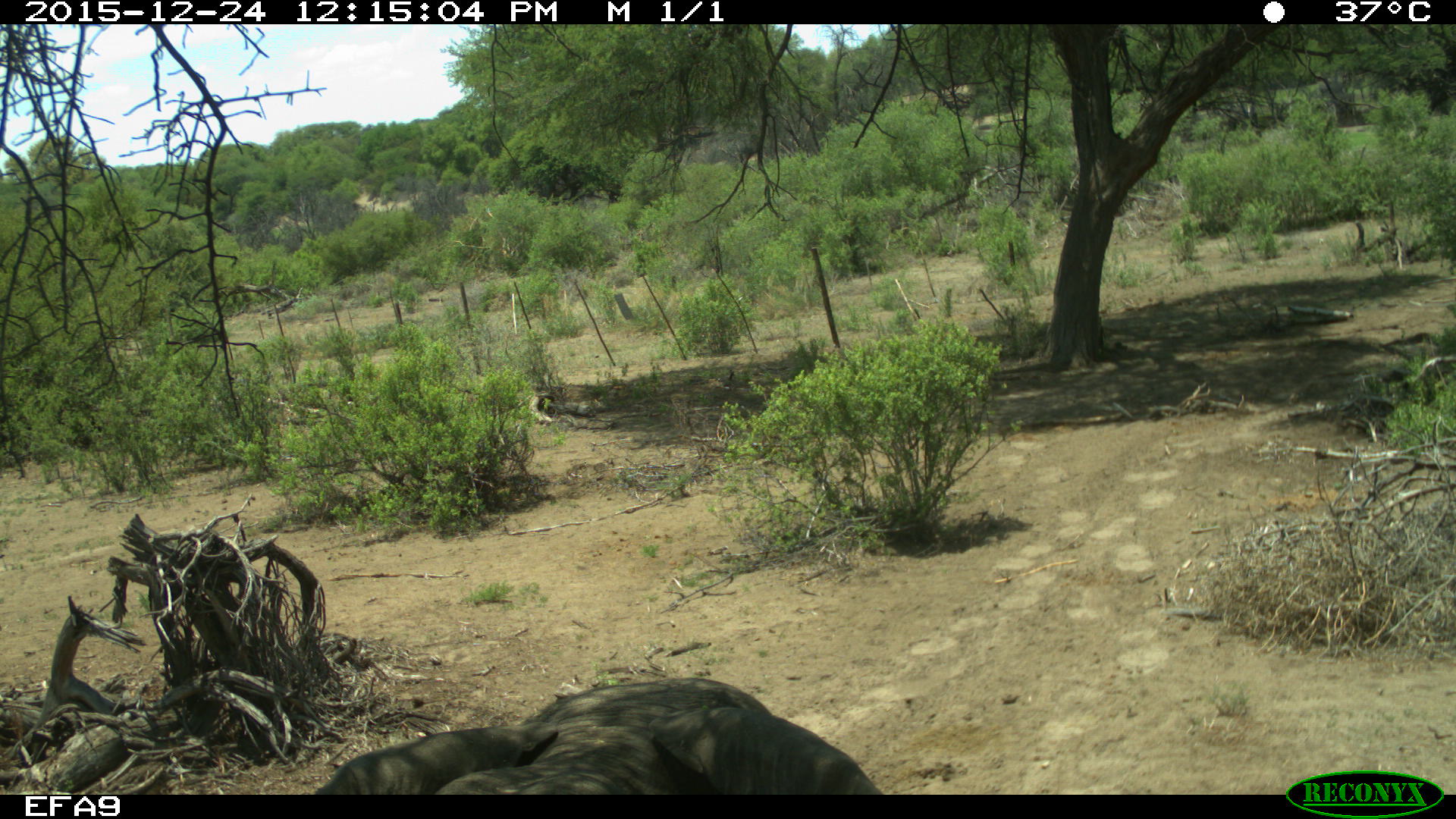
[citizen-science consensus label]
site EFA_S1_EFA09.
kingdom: Animalia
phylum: Chordata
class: Mammalia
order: Proboscidea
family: Elephantidae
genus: Loxodonta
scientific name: Loxodonta africana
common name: african bush elephant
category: elephant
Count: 1.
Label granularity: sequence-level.